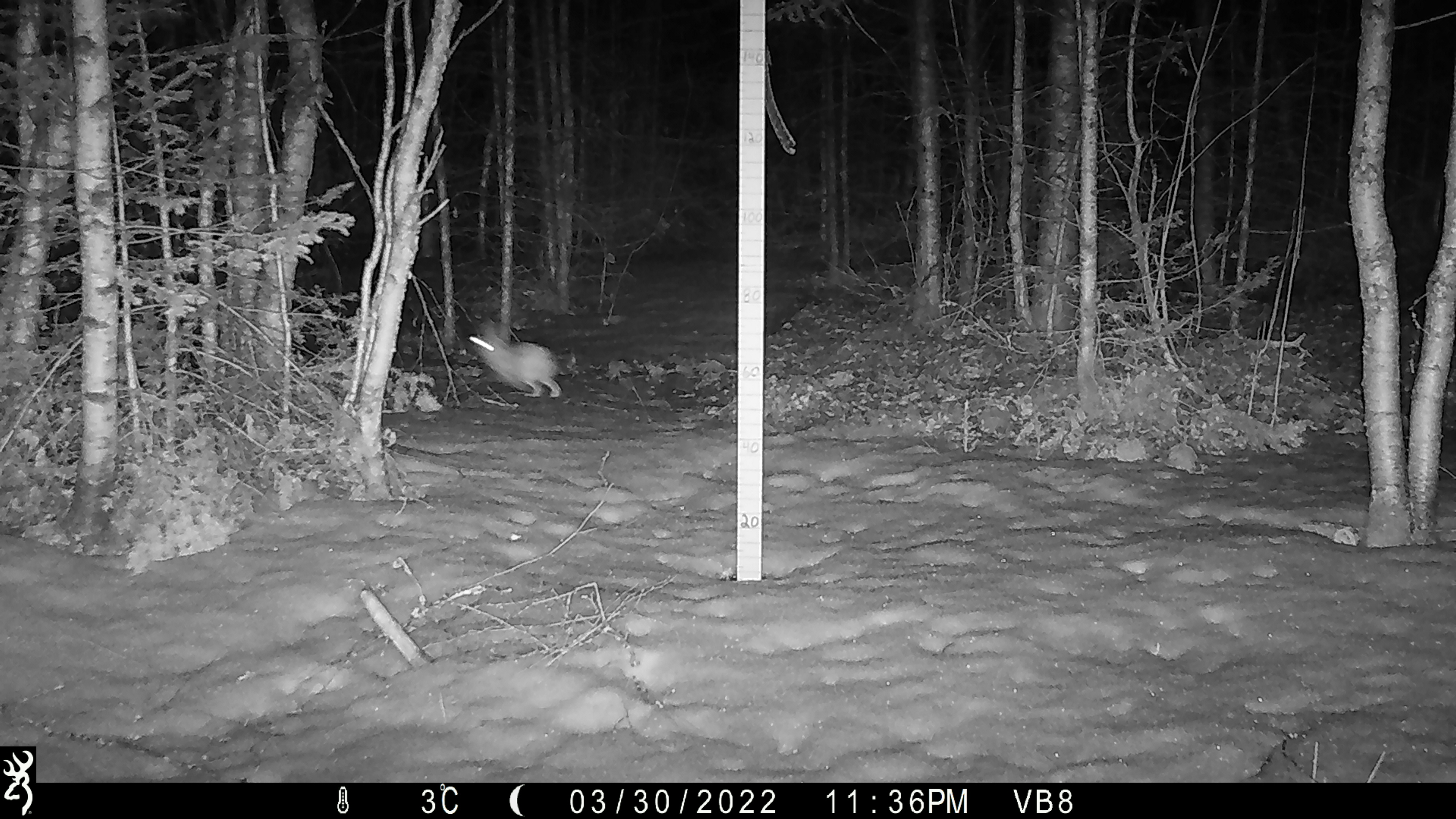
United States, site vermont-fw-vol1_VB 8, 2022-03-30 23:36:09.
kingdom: Animalia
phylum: Chordata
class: Mammalia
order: Lagomorpha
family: Leporidae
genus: Lepus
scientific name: Lepus americanus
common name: snowshoe hare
Snowshoe hare (Lepus americanus).